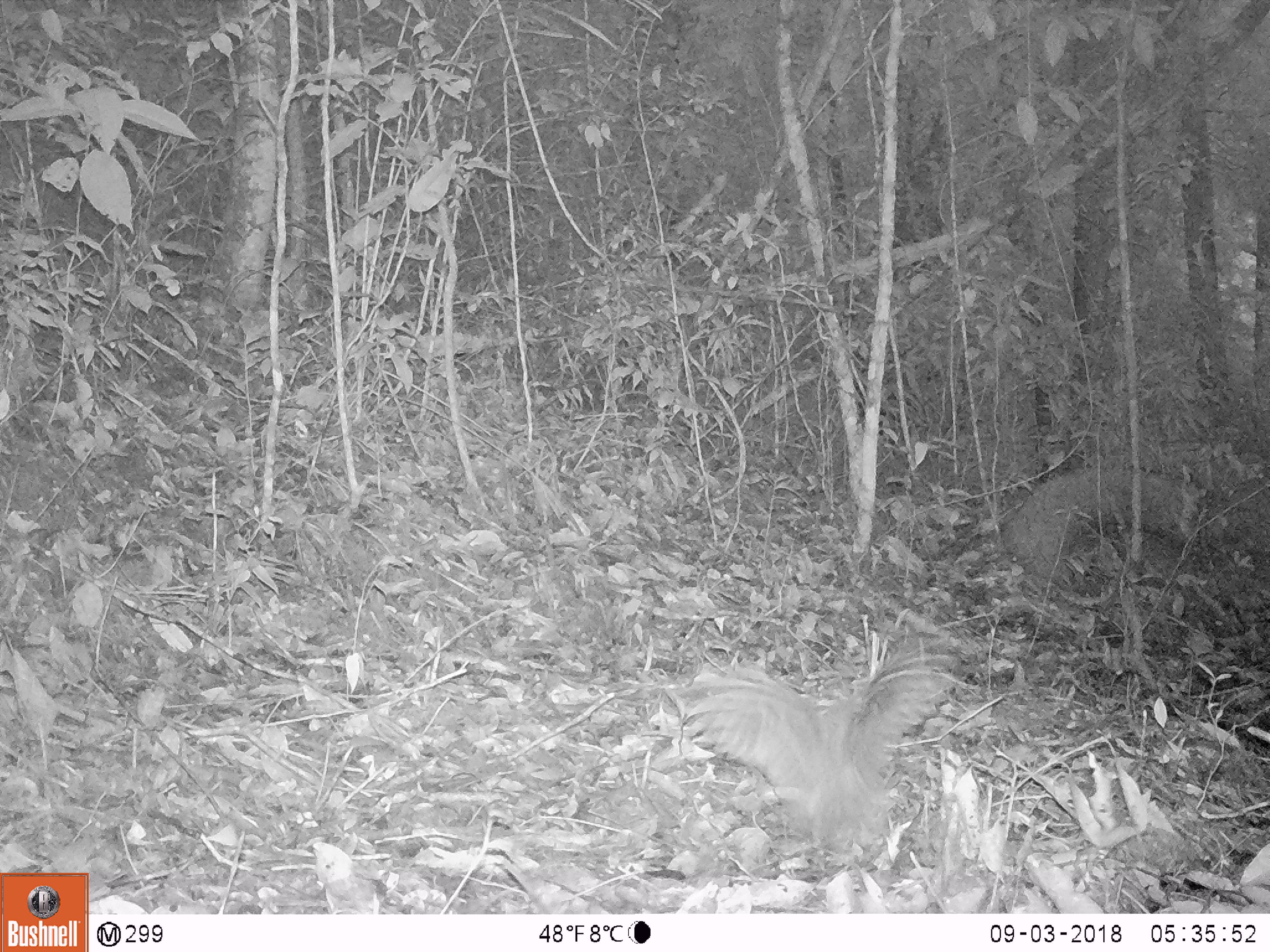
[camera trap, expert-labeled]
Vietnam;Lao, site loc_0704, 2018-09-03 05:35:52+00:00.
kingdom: Animalia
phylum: Chordata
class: Aves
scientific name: Aves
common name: bird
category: unidentified bird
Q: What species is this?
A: Unidentified bird (bird) (Aves).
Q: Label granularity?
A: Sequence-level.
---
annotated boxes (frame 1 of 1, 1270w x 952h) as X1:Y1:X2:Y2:
unidentified bird: 677:634:957:859